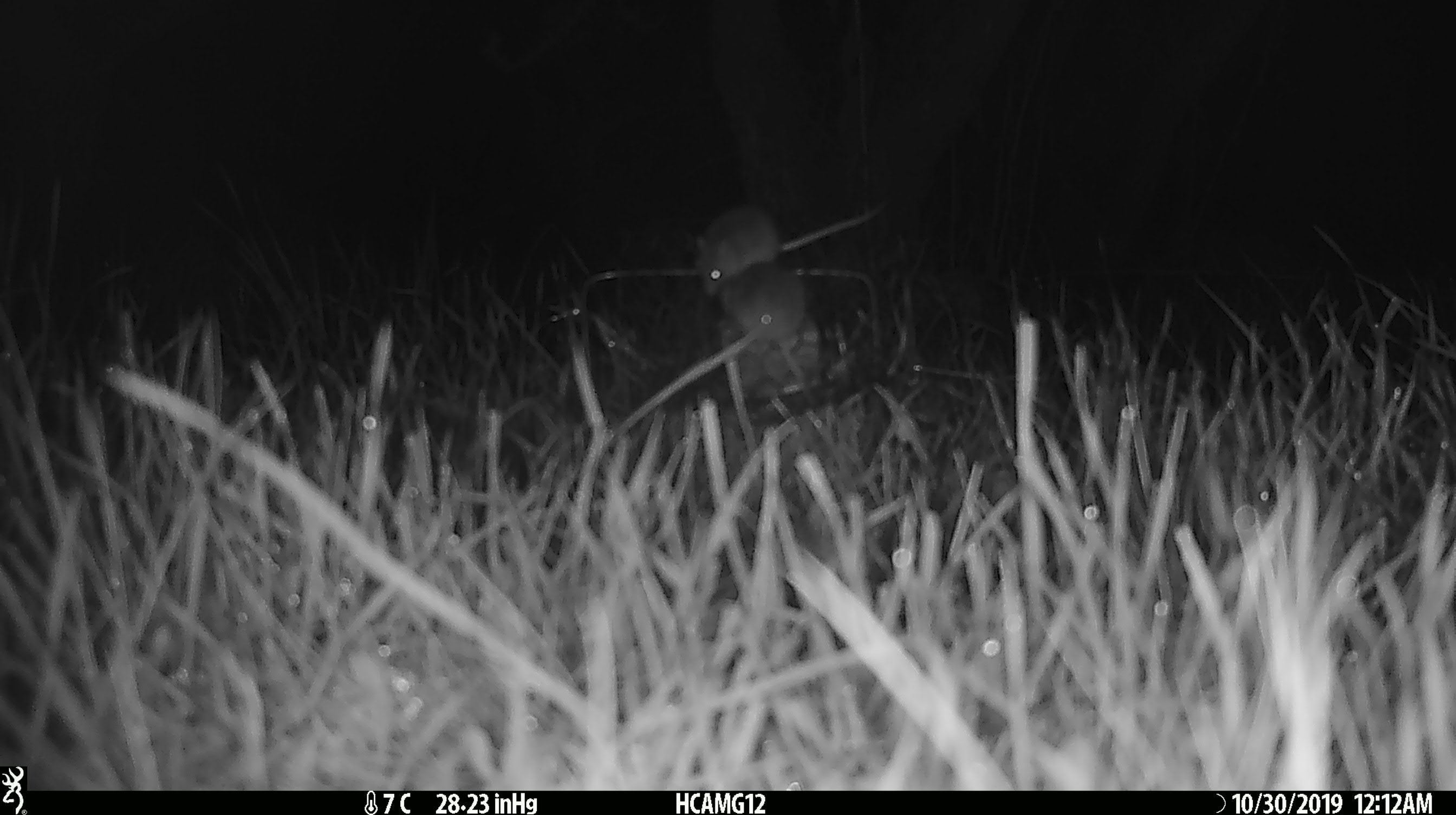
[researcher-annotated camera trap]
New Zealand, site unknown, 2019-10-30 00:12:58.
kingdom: Animalia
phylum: Chordata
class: Mammalia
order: Rodentia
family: Muridae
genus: Mus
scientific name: Mus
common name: mouse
Mouse (Mus).